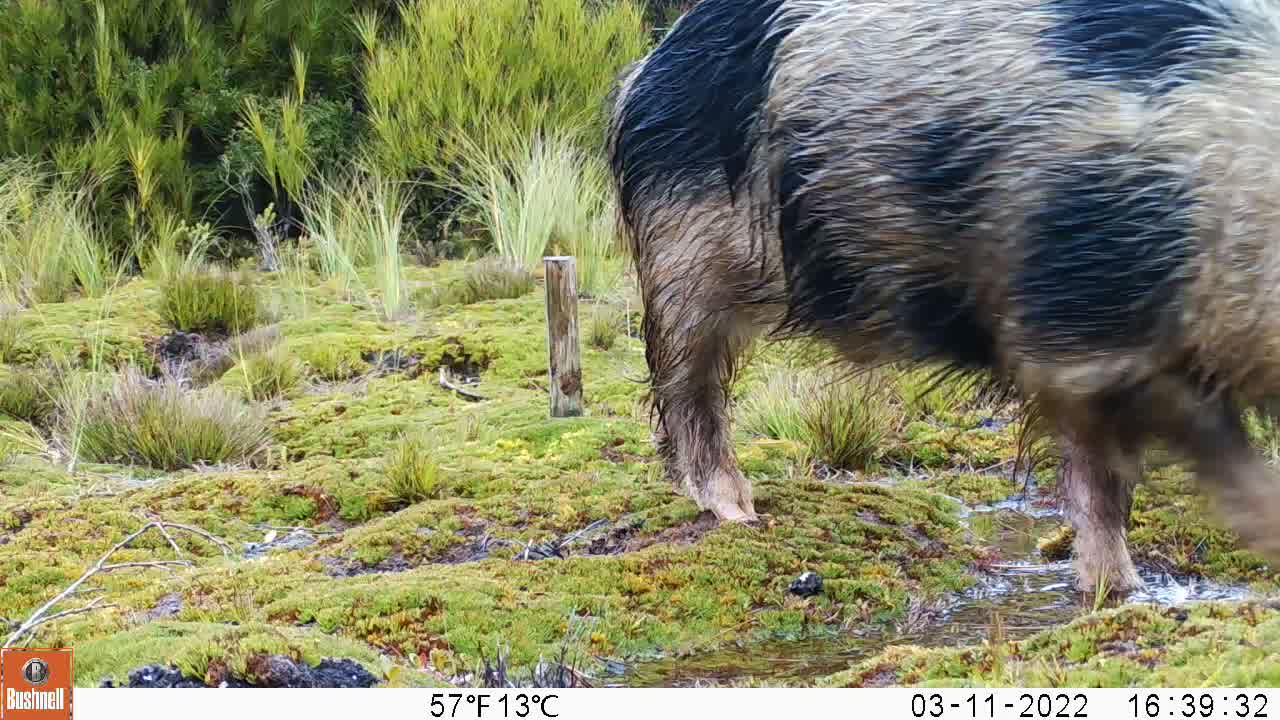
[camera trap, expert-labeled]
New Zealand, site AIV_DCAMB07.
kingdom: Animalia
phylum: Chordata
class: Mammalia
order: Artiodactyla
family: Suidae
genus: Sus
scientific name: Sus scrofa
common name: pig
Pig (Sus scrofa).